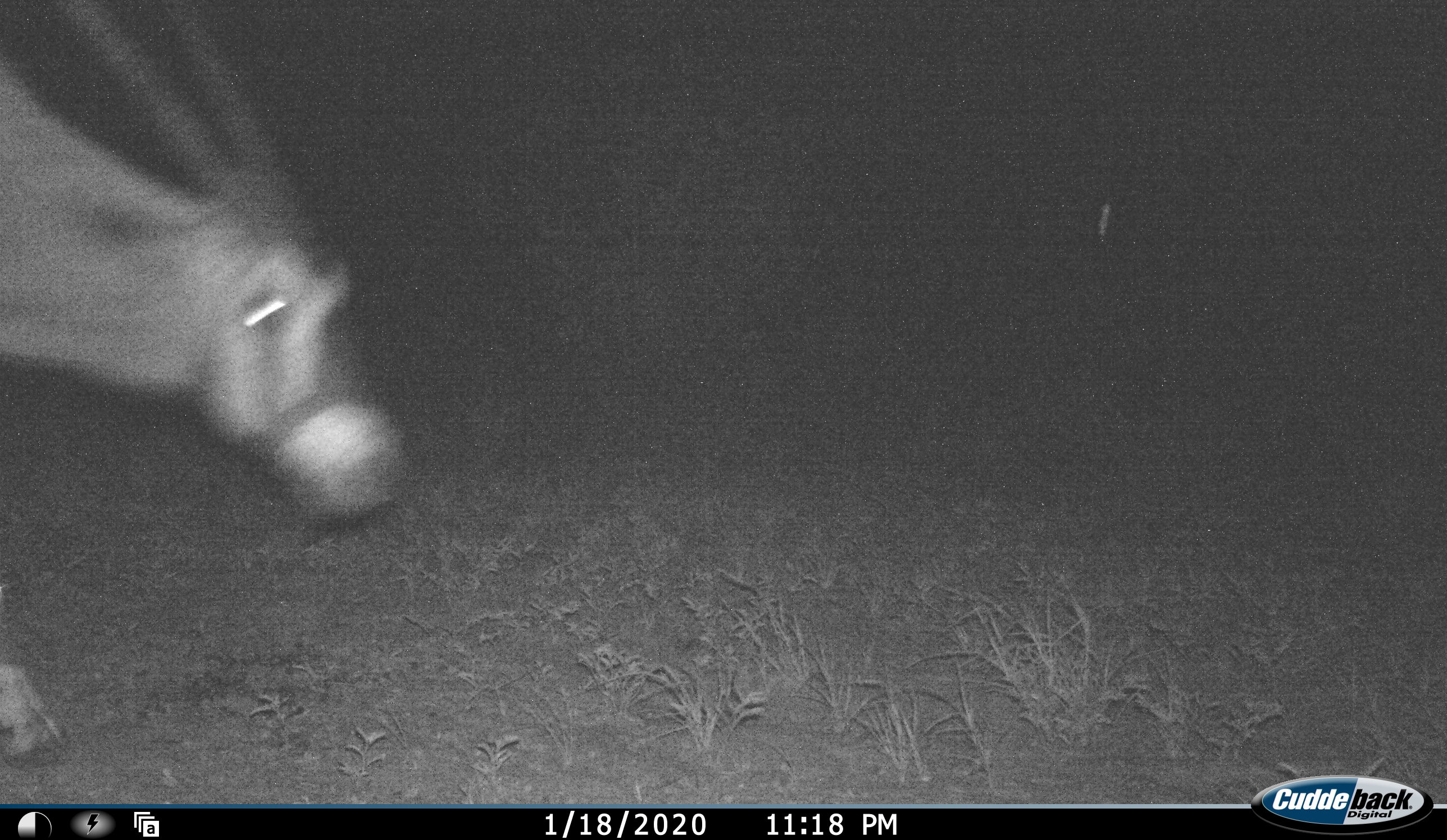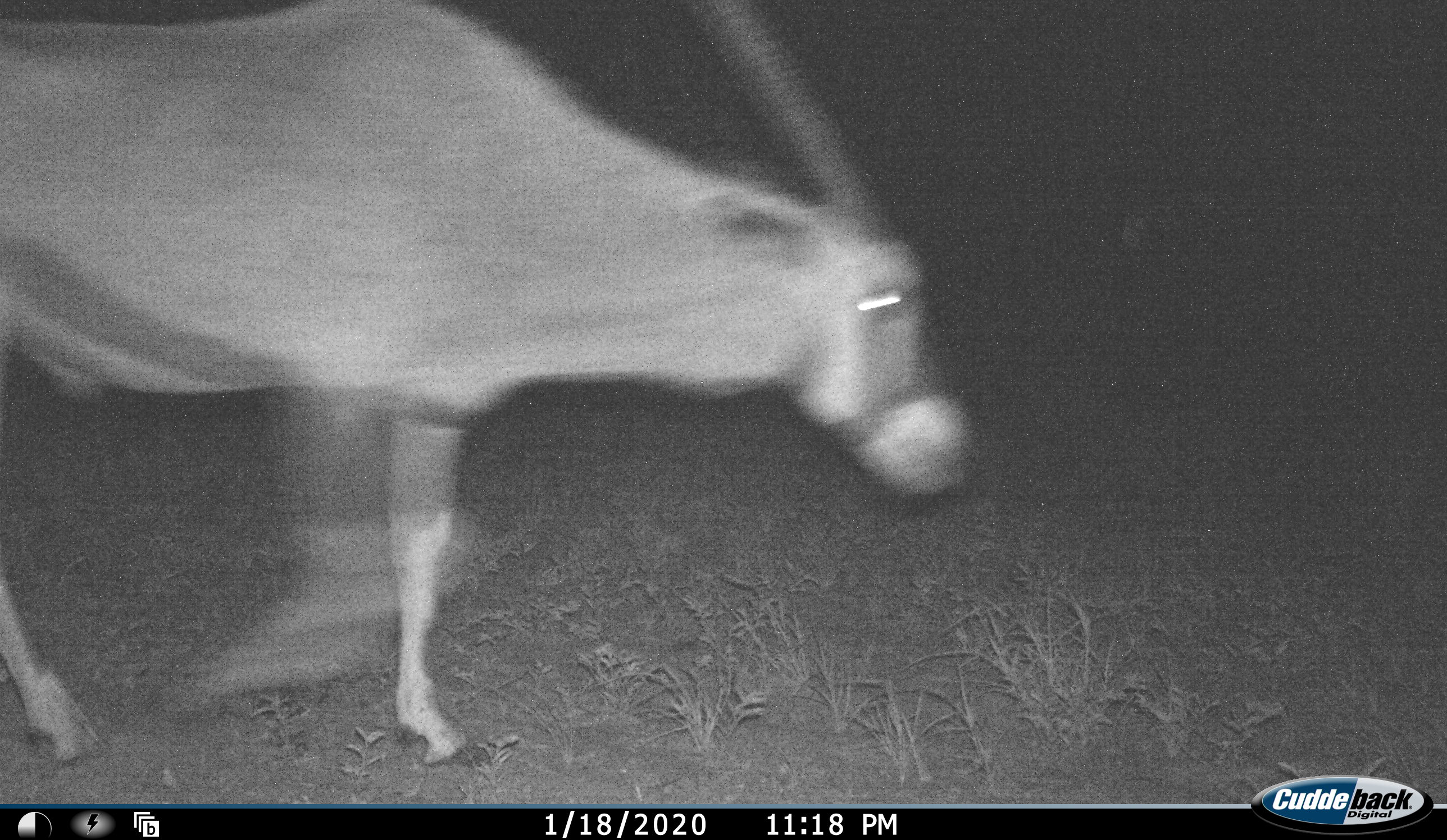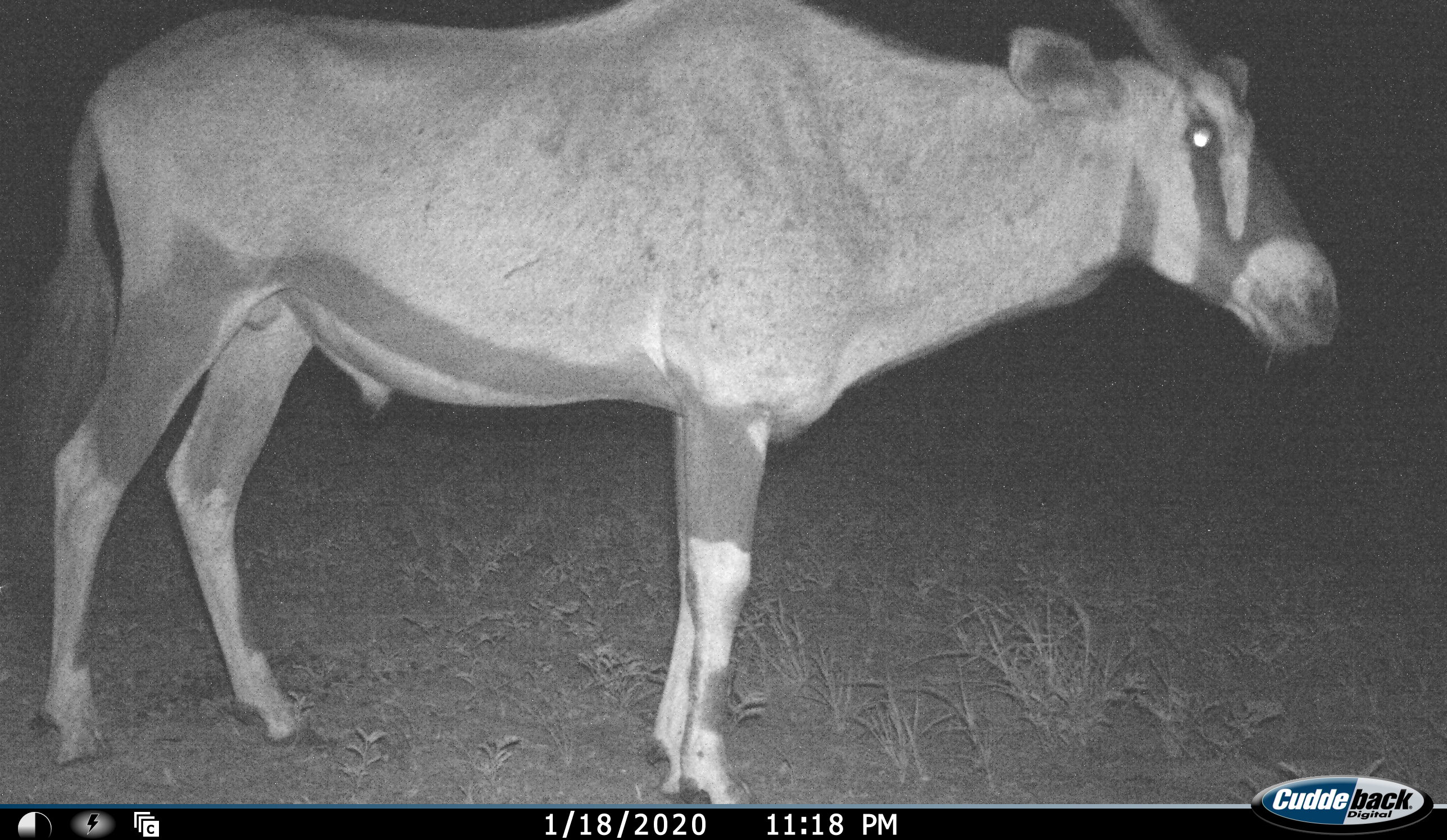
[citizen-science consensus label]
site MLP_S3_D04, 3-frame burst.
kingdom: Animalia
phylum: Chordata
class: Mammalia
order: Artiodactyla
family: Bovidae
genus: Oryx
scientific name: Oryx gazella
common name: gemsbok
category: oryx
Oryx (gemsbok) (Oryx gazella), count 1. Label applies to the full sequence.